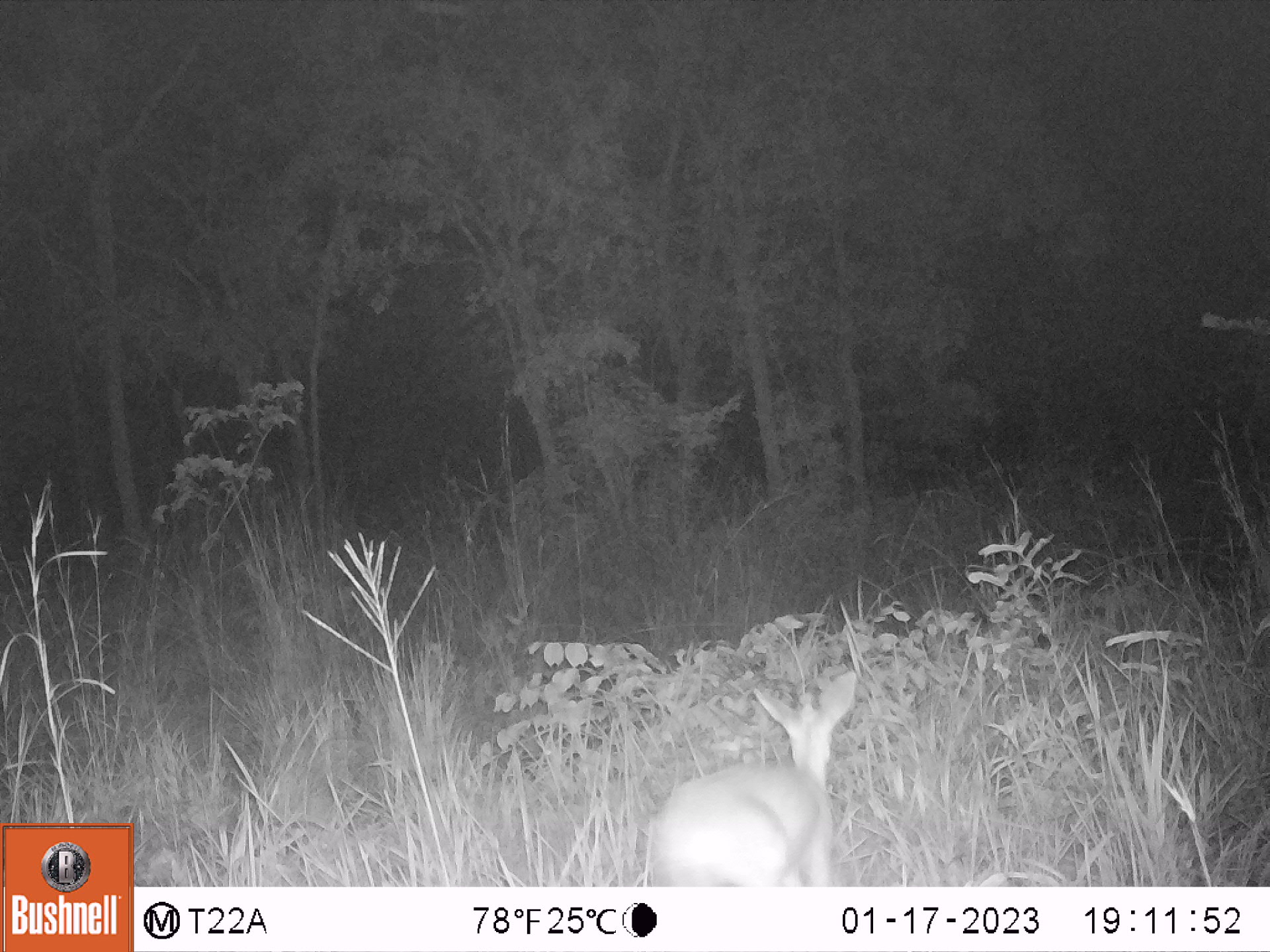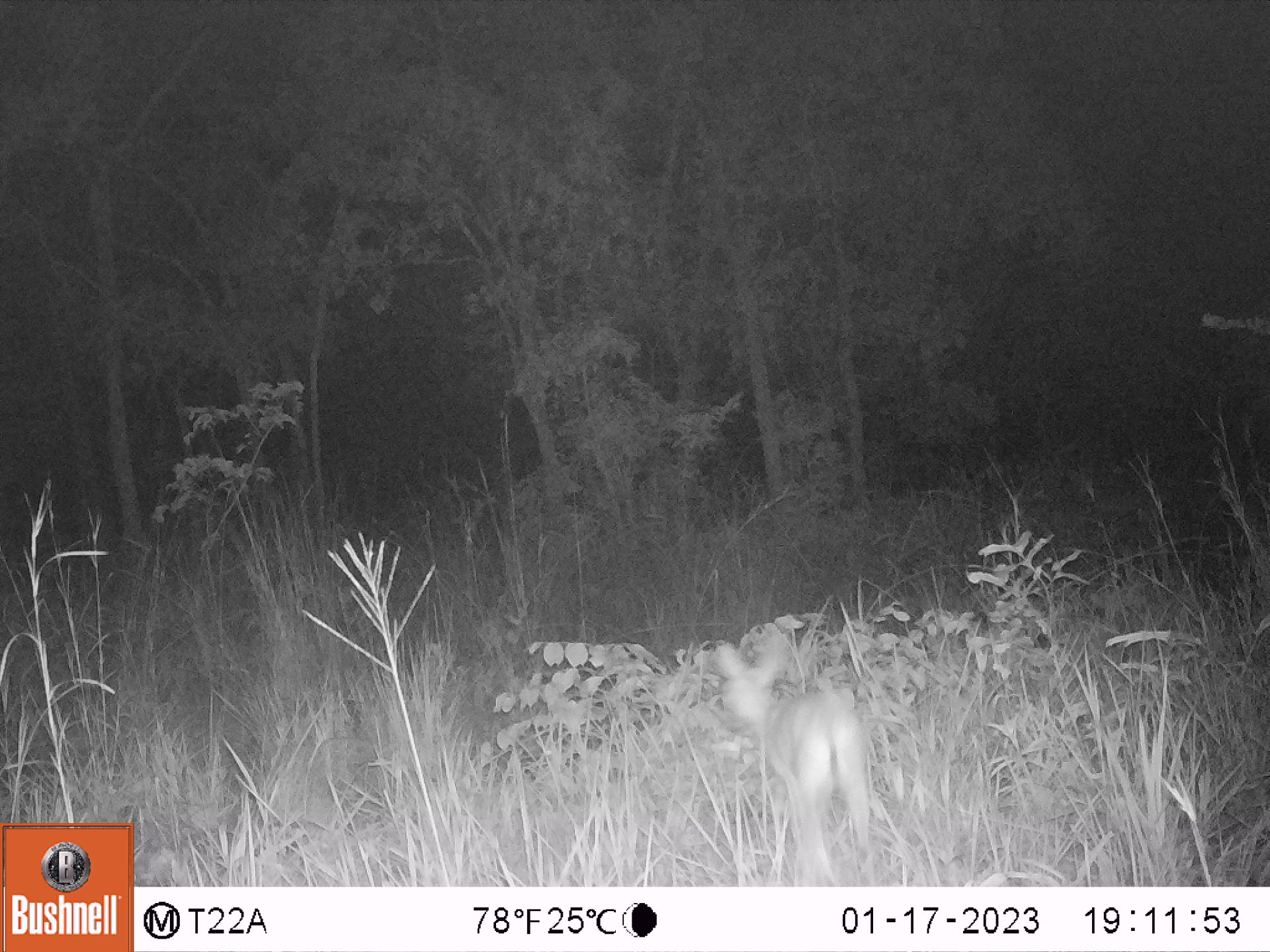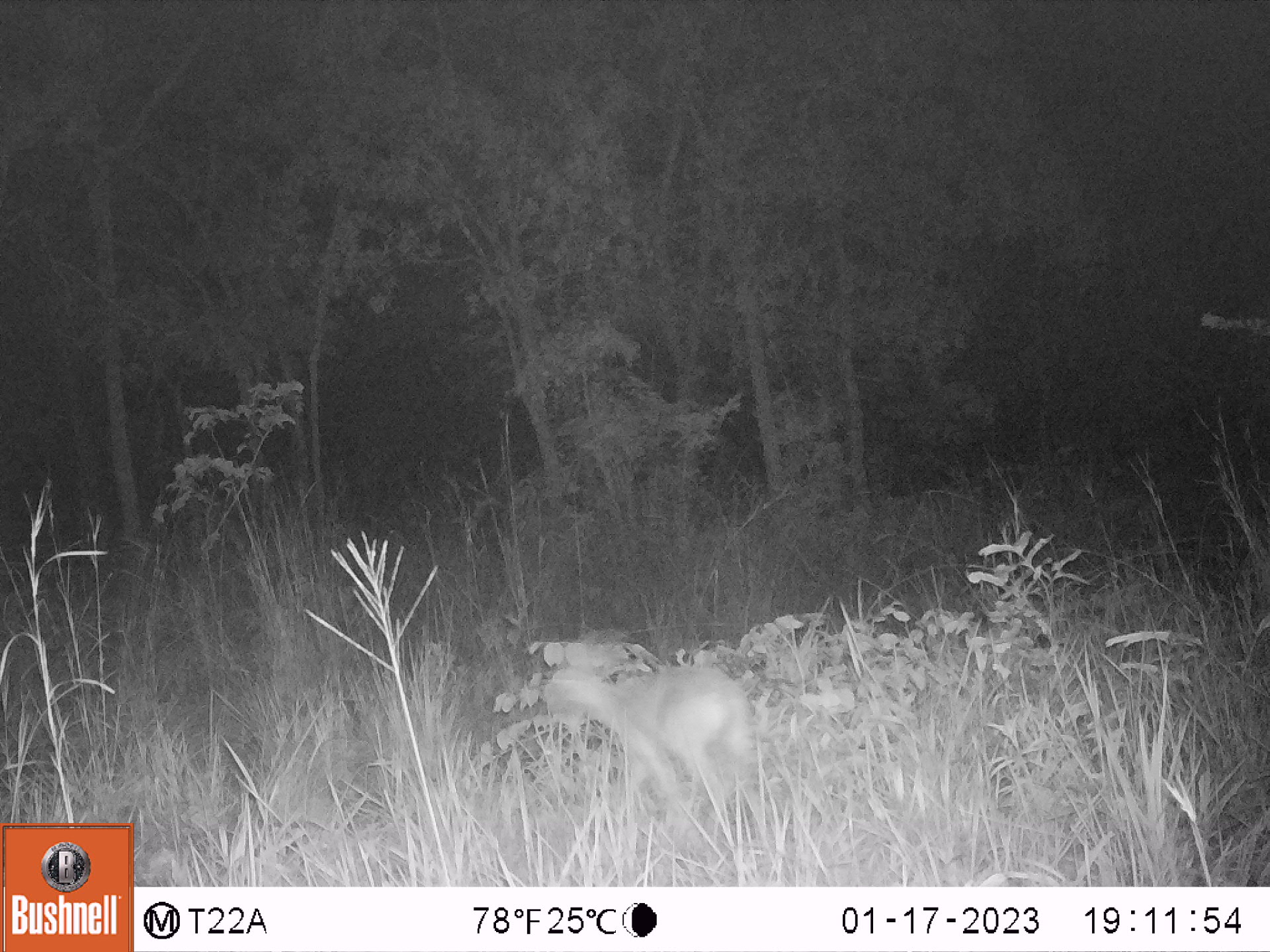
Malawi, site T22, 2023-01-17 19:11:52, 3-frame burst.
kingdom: Animalia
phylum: Chordata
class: Mammalia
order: Artiodactyla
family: Bovidae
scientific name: Antilopinae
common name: small antelope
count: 1